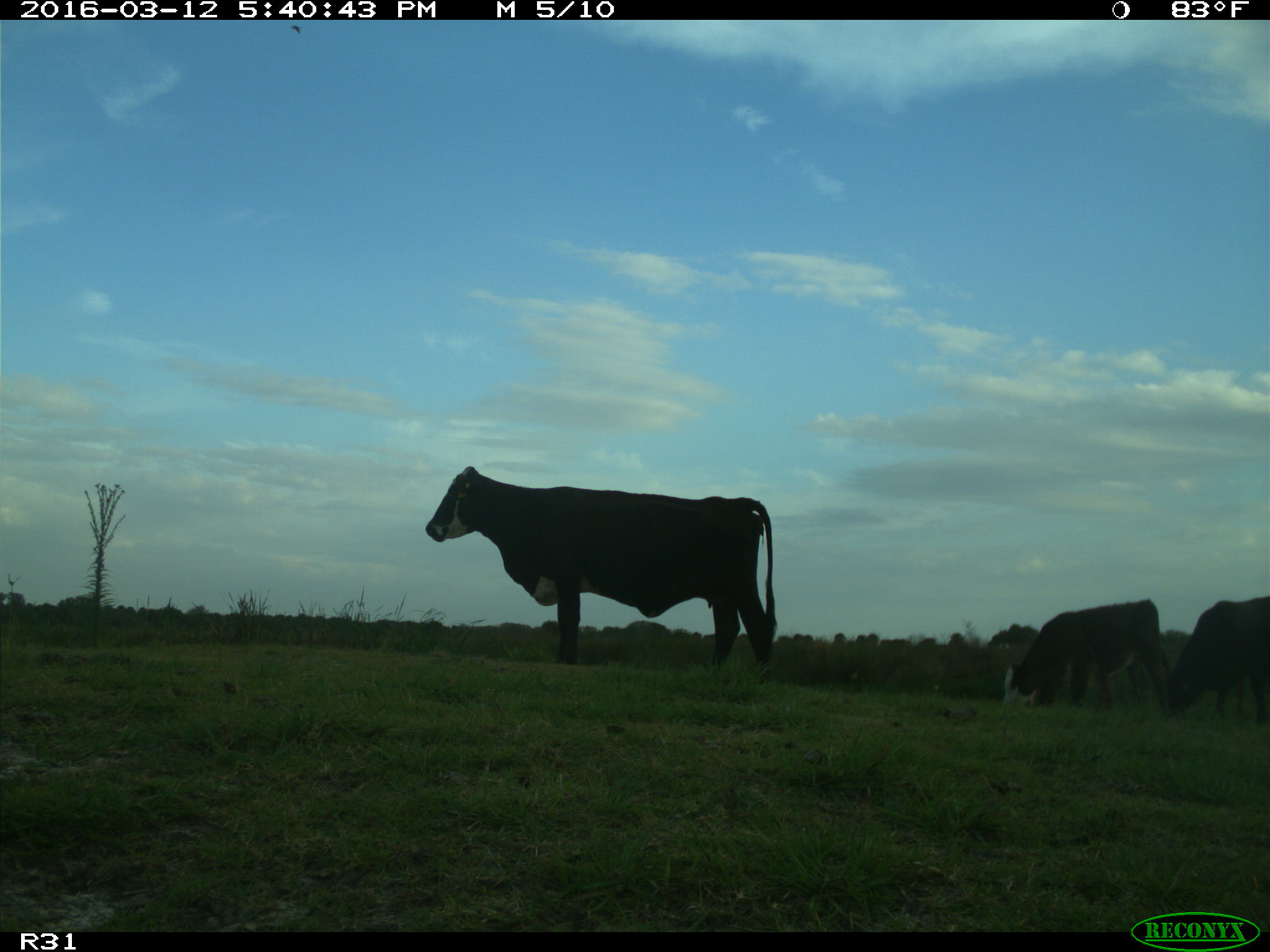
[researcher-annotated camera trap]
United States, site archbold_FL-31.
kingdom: Animalia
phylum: Chordata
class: Mammalia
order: Artiodactyla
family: Bovidae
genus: Bos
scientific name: Bos taurus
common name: domestic cow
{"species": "Bos taurus (domestic cow)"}